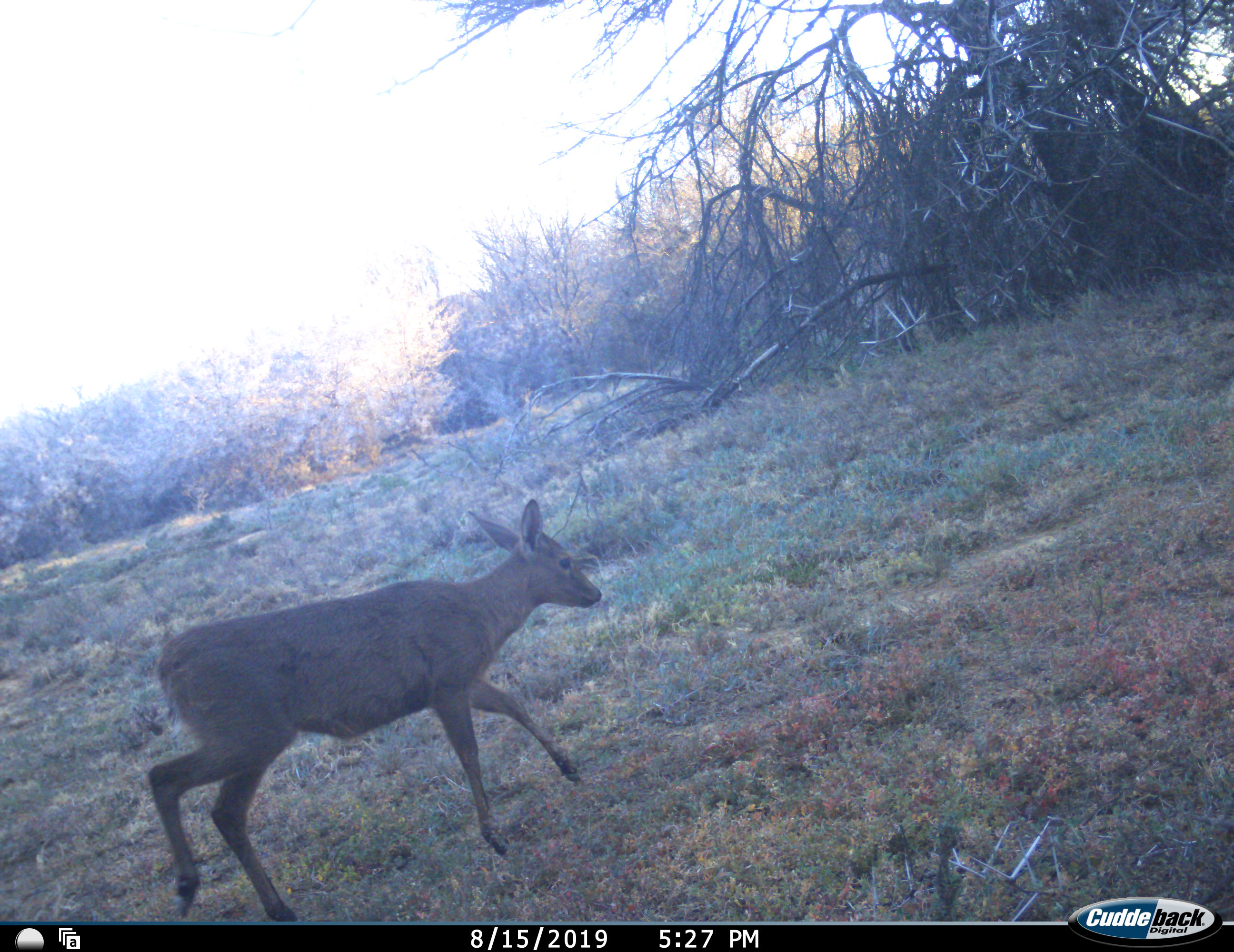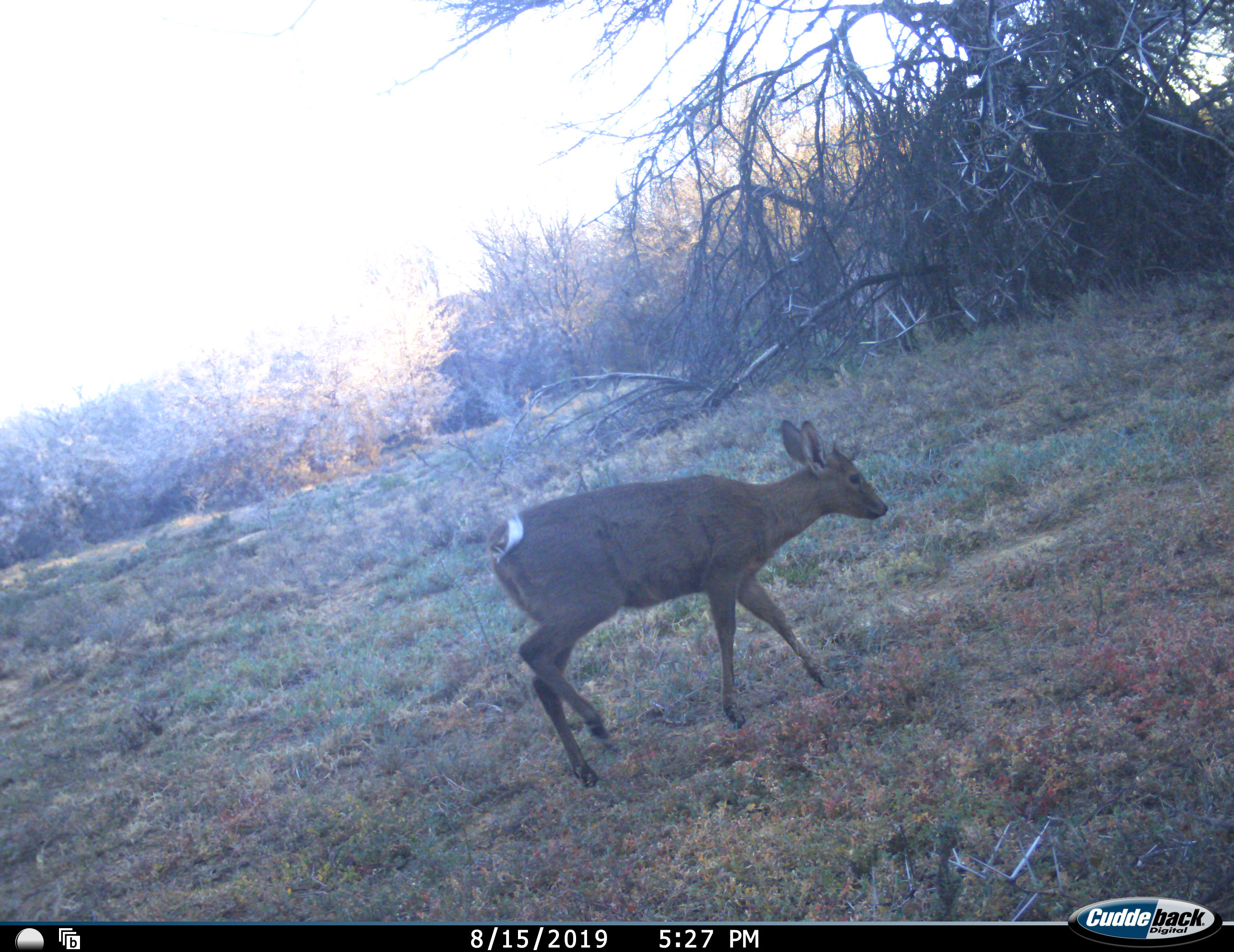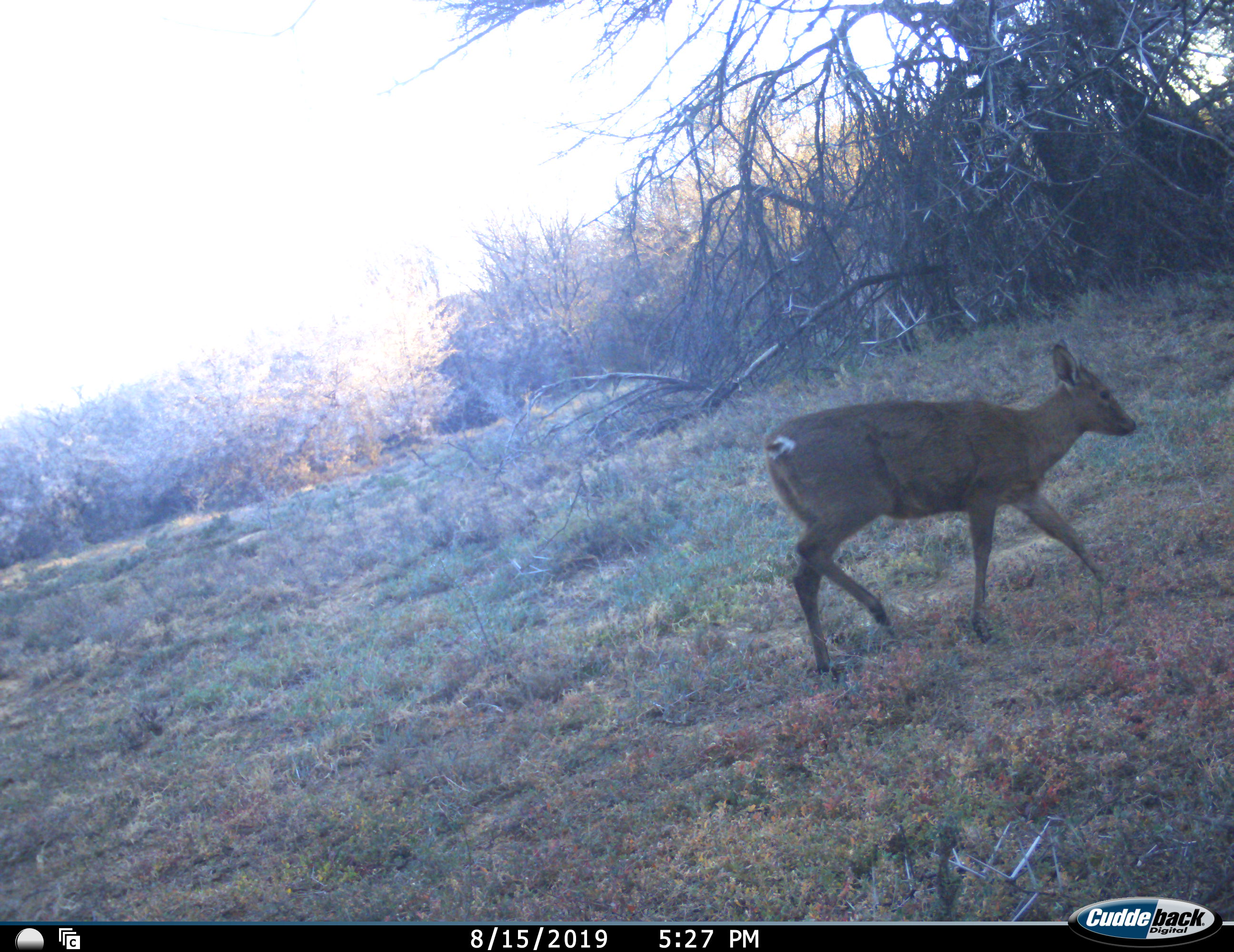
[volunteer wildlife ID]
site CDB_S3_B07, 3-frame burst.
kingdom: Animalia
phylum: Chordata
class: Mammalia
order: Artiodactyla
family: Bovidae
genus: Sylvicapra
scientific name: Sylvicapra grimmia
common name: common duiker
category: duikercommongrey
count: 1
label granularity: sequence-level